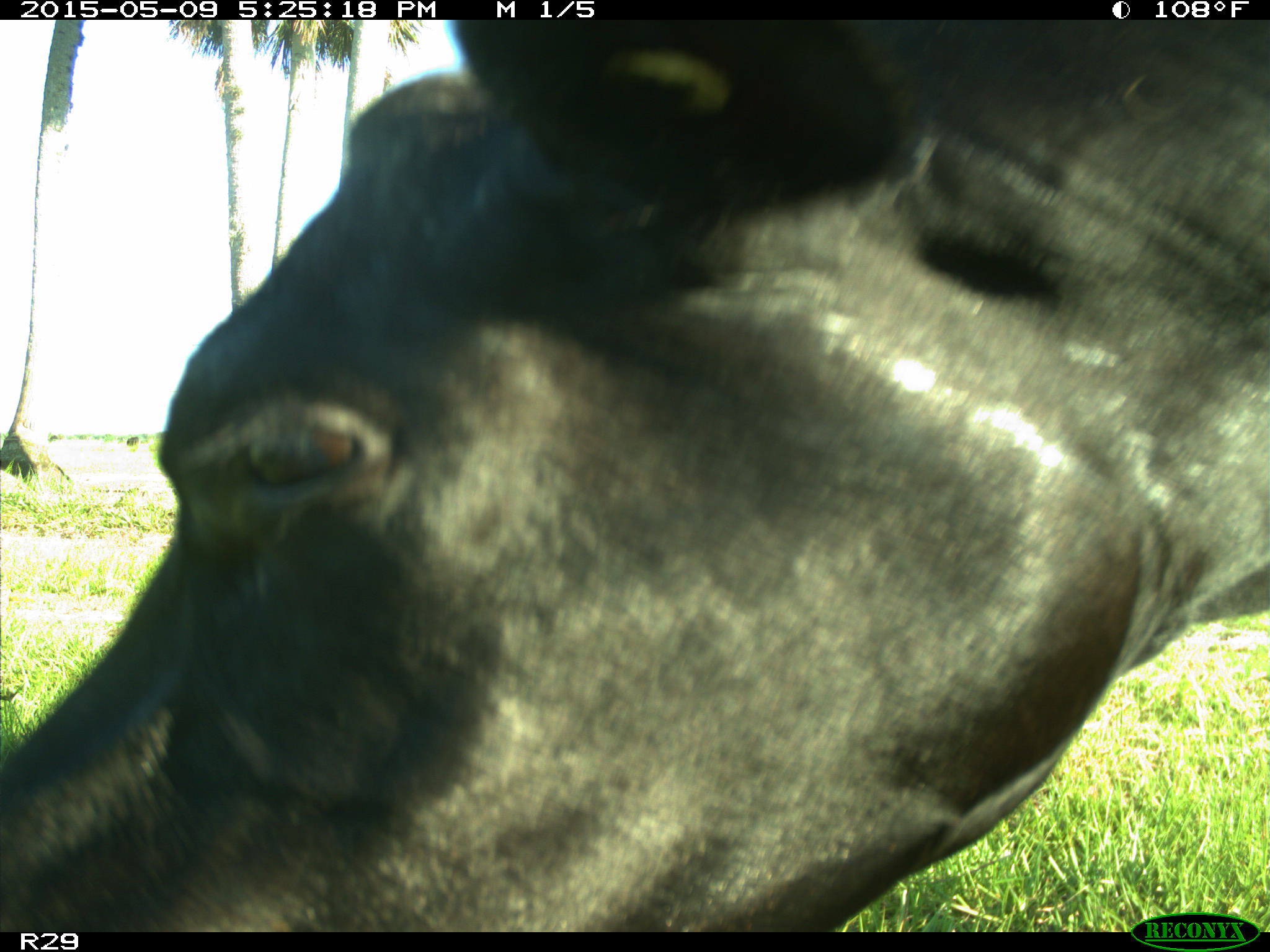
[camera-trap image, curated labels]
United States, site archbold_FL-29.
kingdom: Animalia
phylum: Chordata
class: Mammalia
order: Artiodactyla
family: Bovidae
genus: Bos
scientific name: Bos taurus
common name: domestic cow